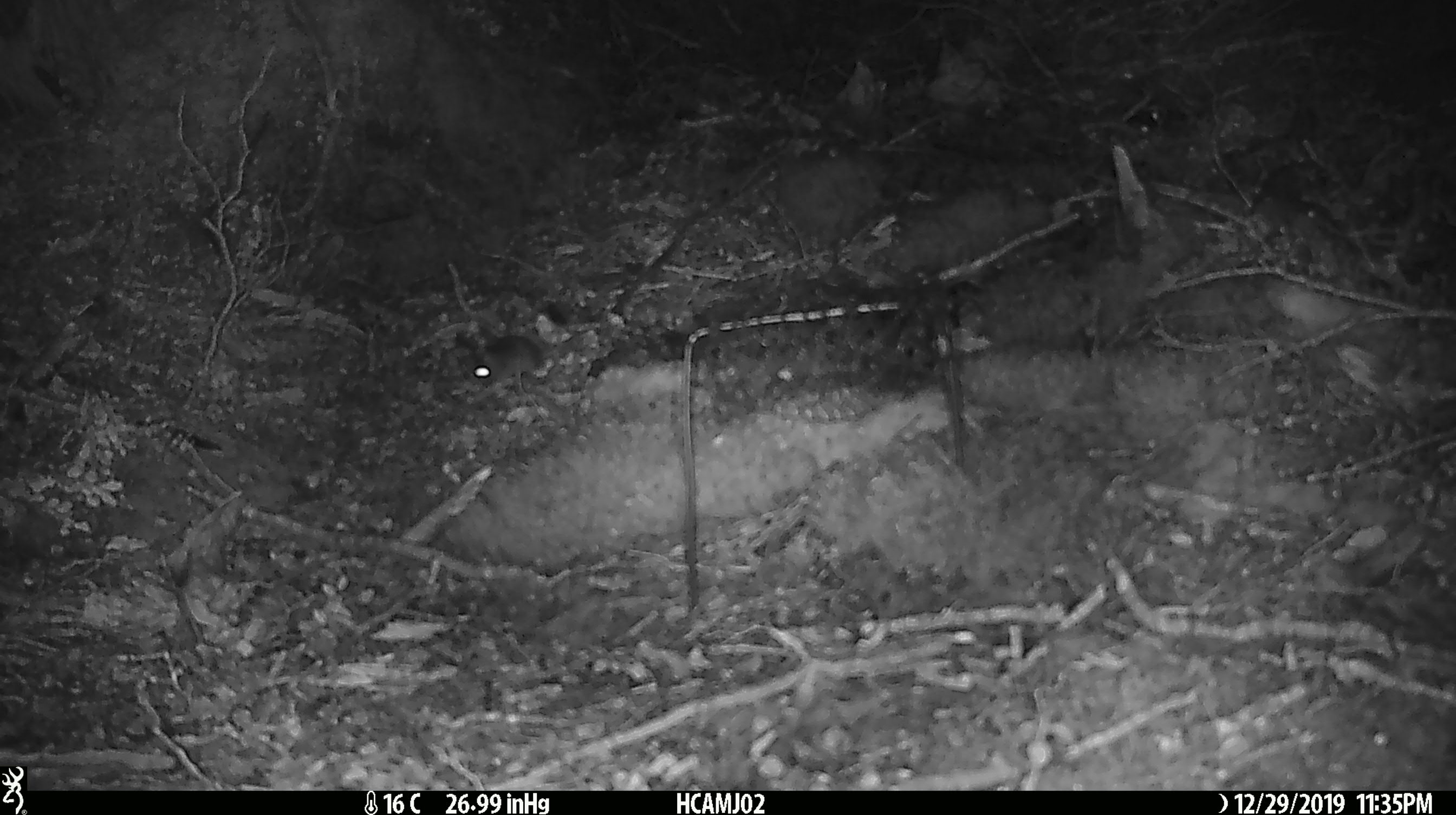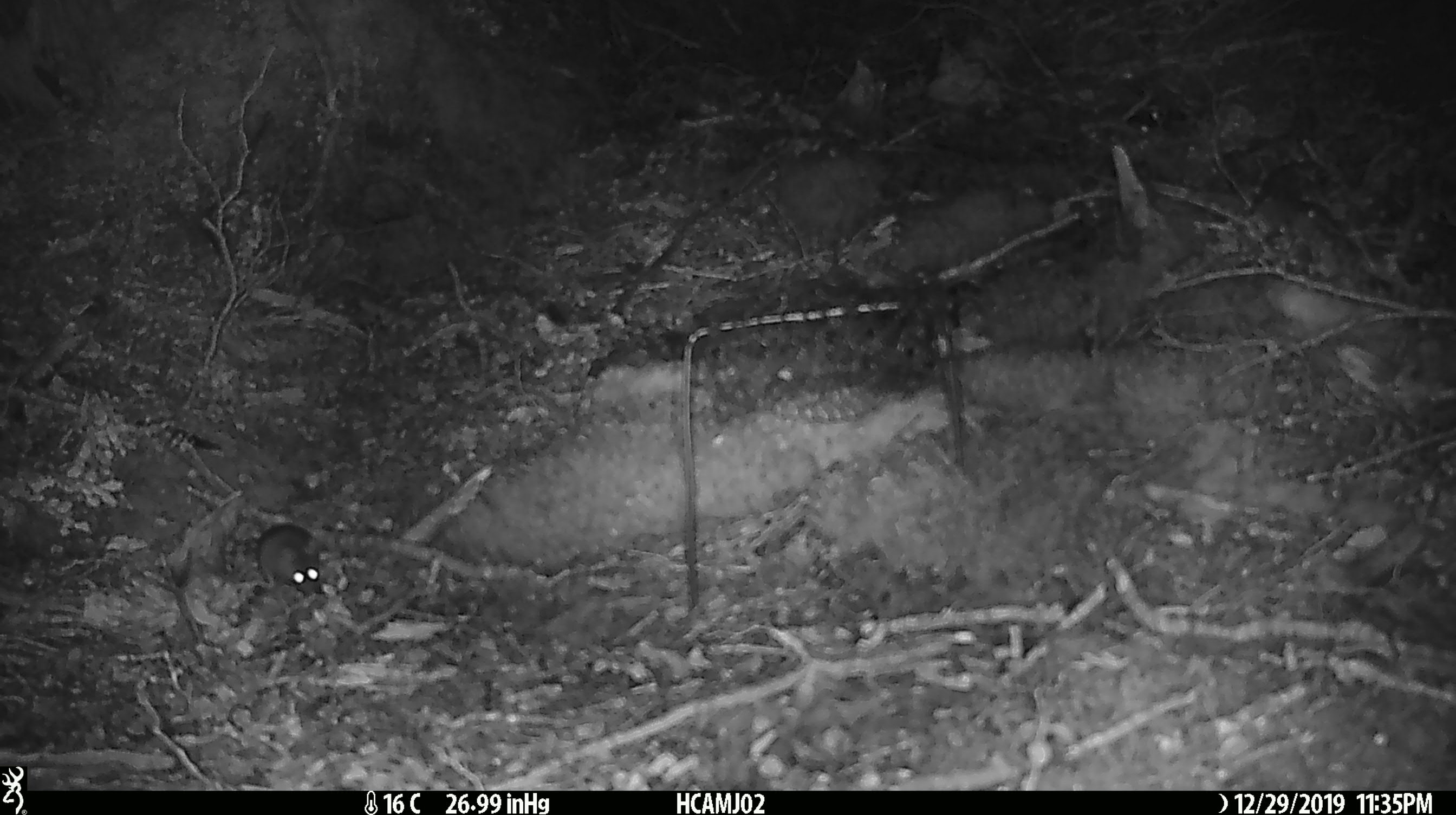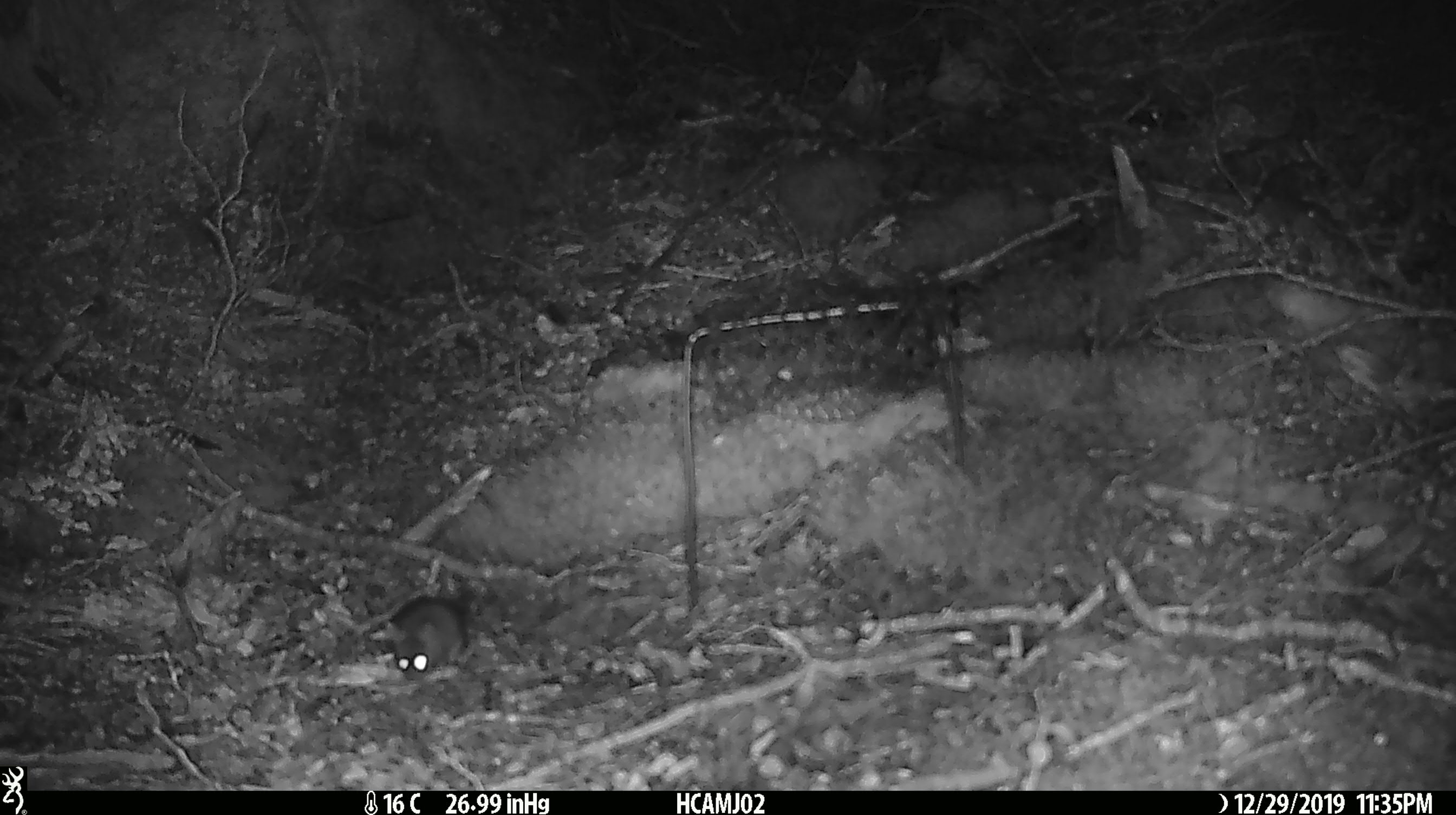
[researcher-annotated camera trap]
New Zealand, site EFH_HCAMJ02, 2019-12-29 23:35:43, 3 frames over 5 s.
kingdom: Animalia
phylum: Chordata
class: Mammalia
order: Rodentia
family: Muridae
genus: Mus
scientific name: Mus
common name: mouse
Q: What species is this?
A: Mouse (Mus).